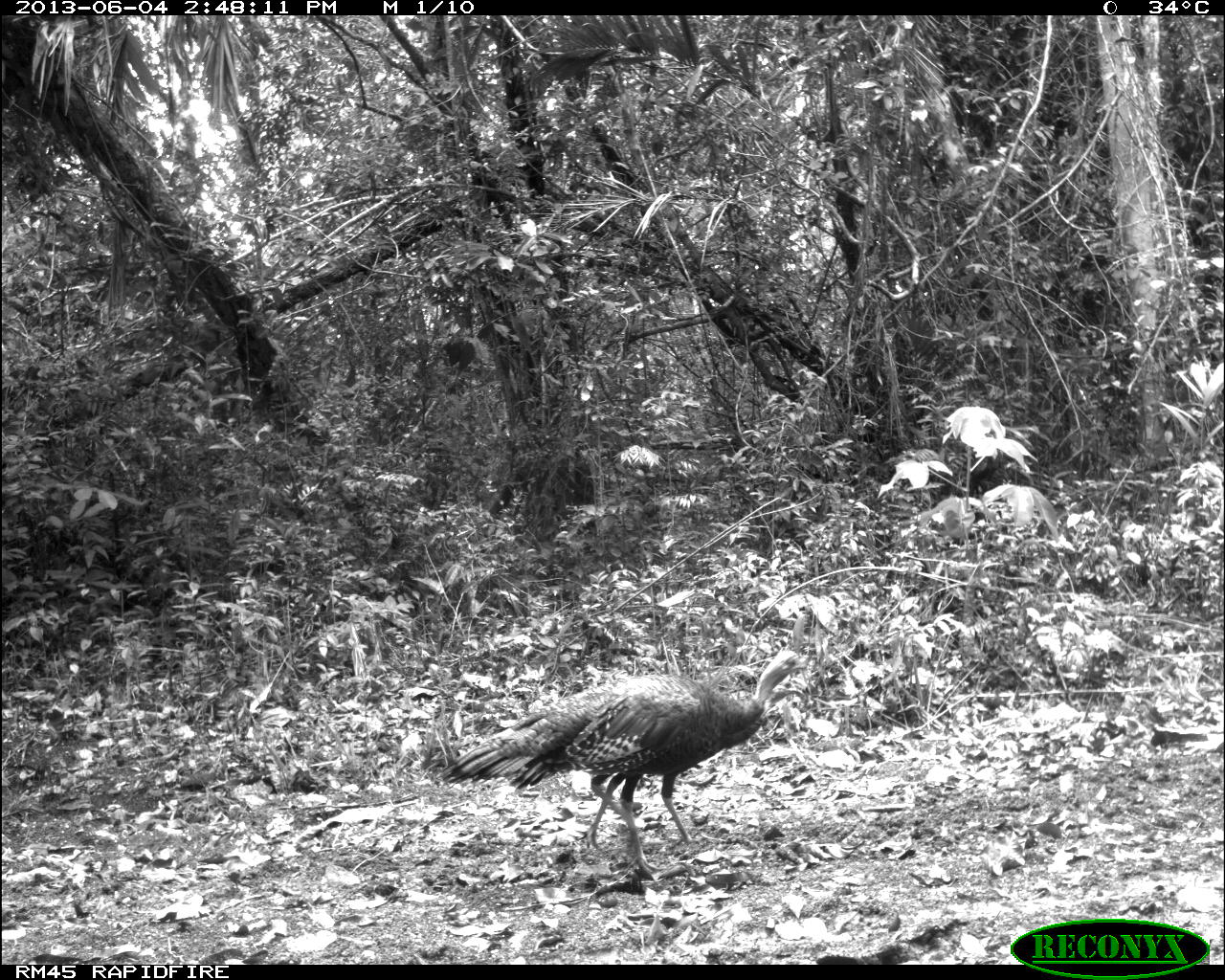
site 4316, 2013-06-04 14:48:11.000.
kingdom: Animalia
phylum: Chordata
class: Aves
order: Galliformes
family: Phasianidae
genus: Meleagris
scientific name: Meleagris ocellata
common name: ocellated turkey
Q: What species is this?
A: Meleagris ocellata (ocellated turkey).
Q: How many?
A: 2.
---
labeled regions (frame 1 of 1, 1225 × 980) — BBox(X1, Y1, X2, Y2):
meleagris ocellata: BBox(440, 650, 807, 872)